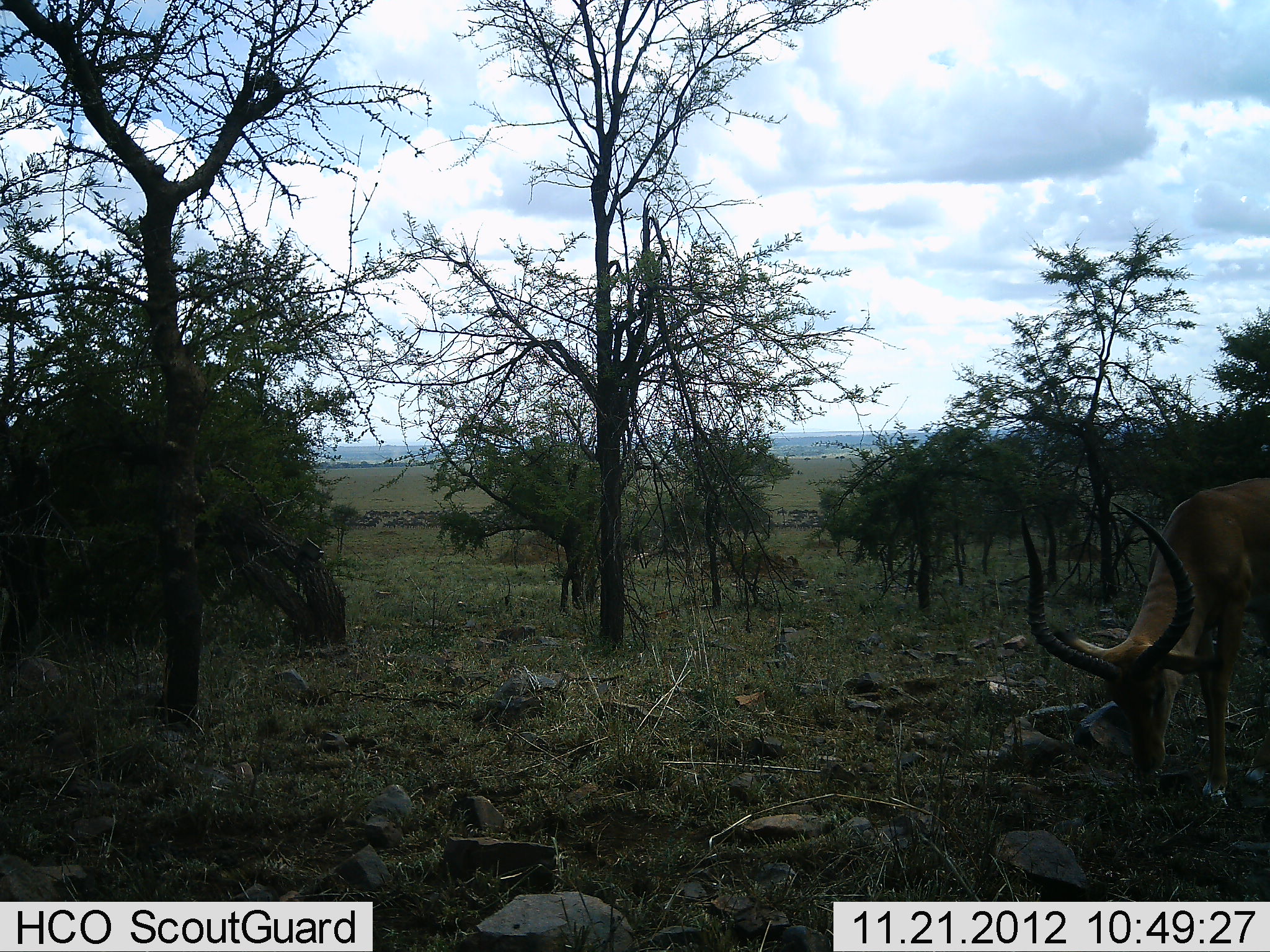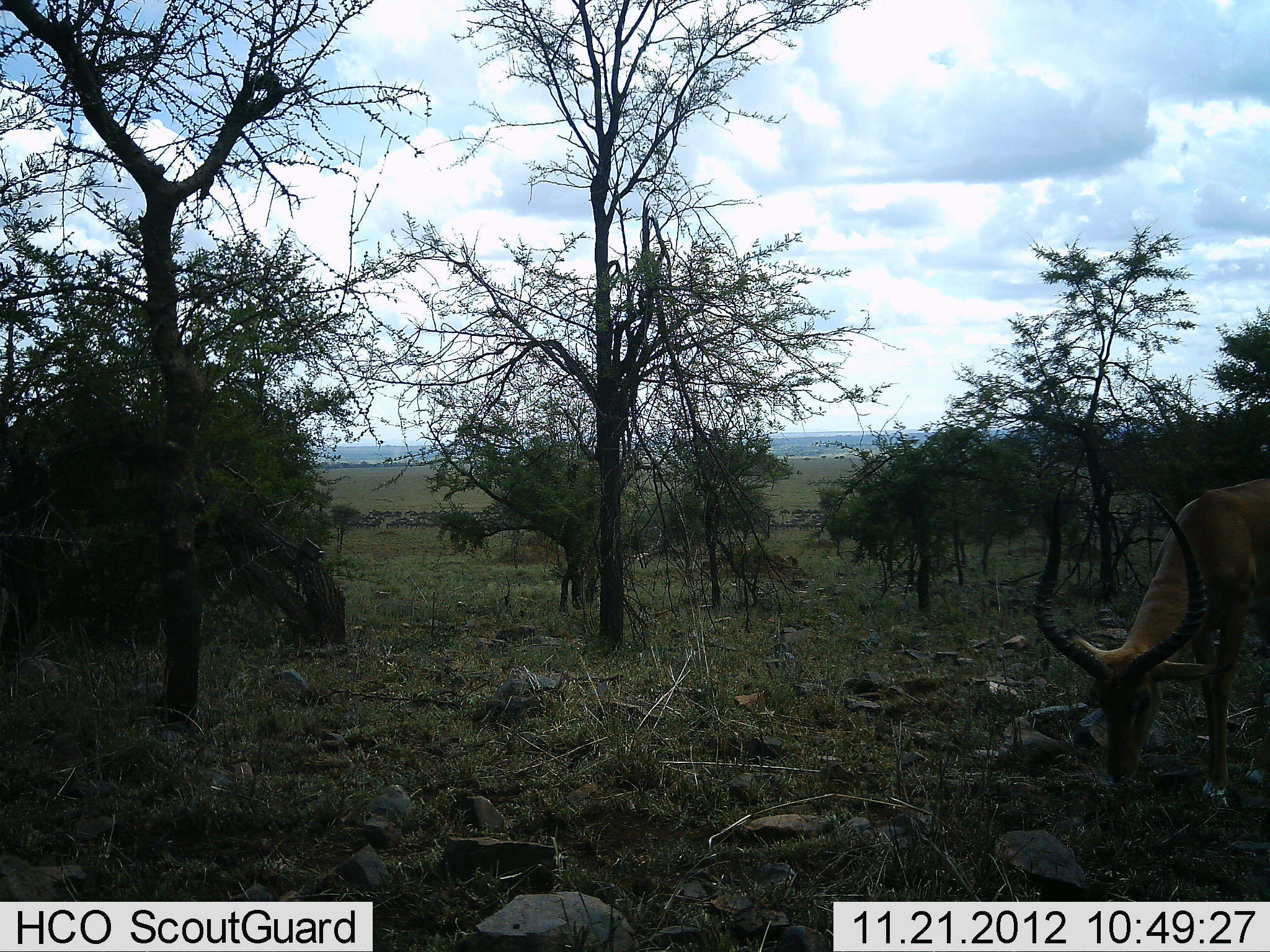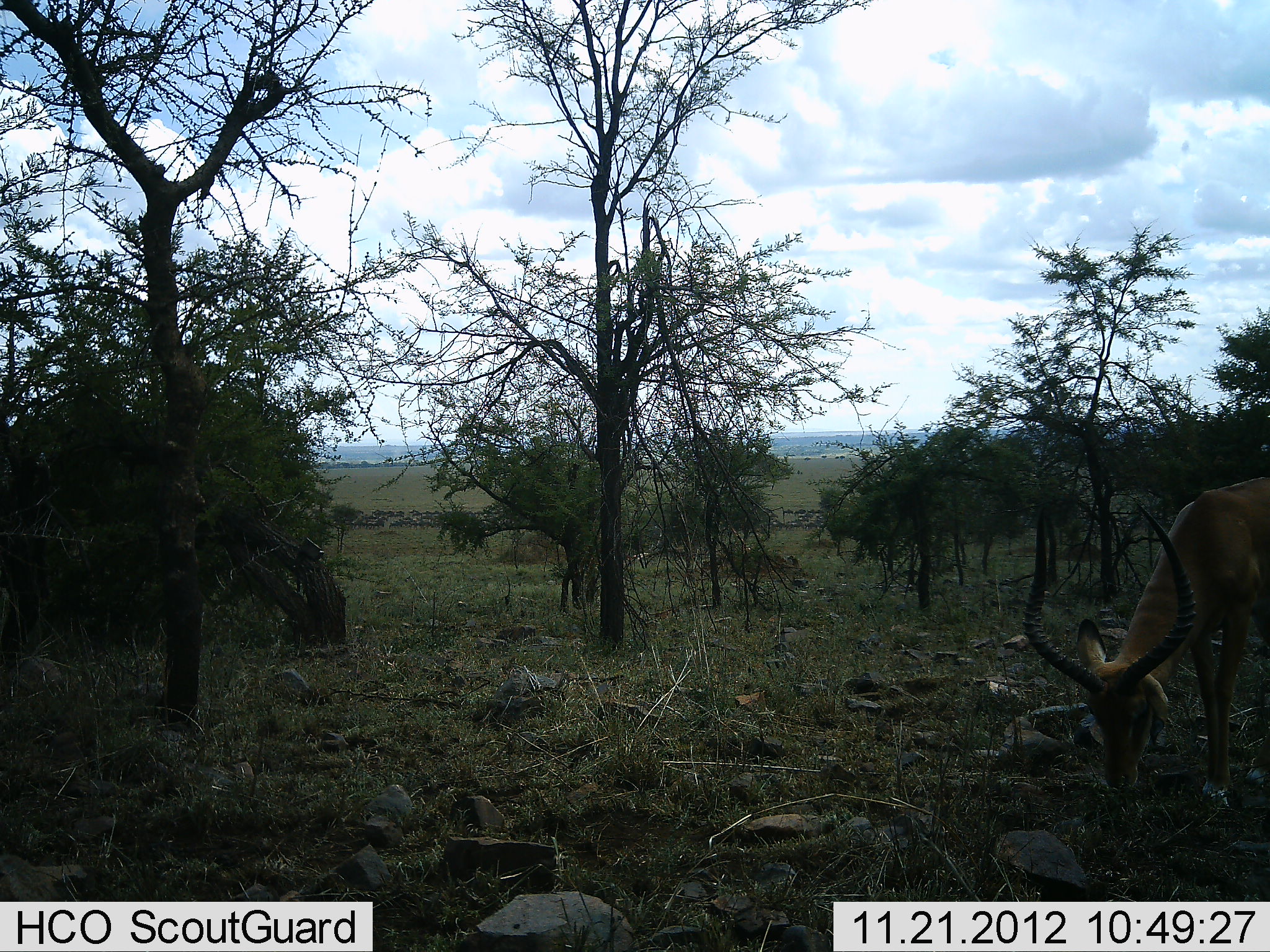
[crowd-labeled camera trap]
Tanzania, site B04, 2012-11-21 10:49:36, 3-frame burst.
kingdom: Animalia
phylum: Chordata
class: Mammalia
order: Artiodactyla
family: Bovidae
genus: Aepyceros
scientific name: Aepyceros melampus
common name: impala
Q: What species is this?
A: Impala (Aepyceros melampus).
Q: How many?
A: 1.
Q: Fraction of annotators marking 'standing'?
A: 22%.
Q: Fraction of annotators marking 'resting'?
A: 0%.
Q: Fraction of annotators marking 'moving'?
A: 0%.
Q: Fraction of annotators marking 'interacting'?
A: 0%.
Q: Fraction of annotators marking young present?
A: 0%.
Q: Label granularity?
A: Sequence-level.